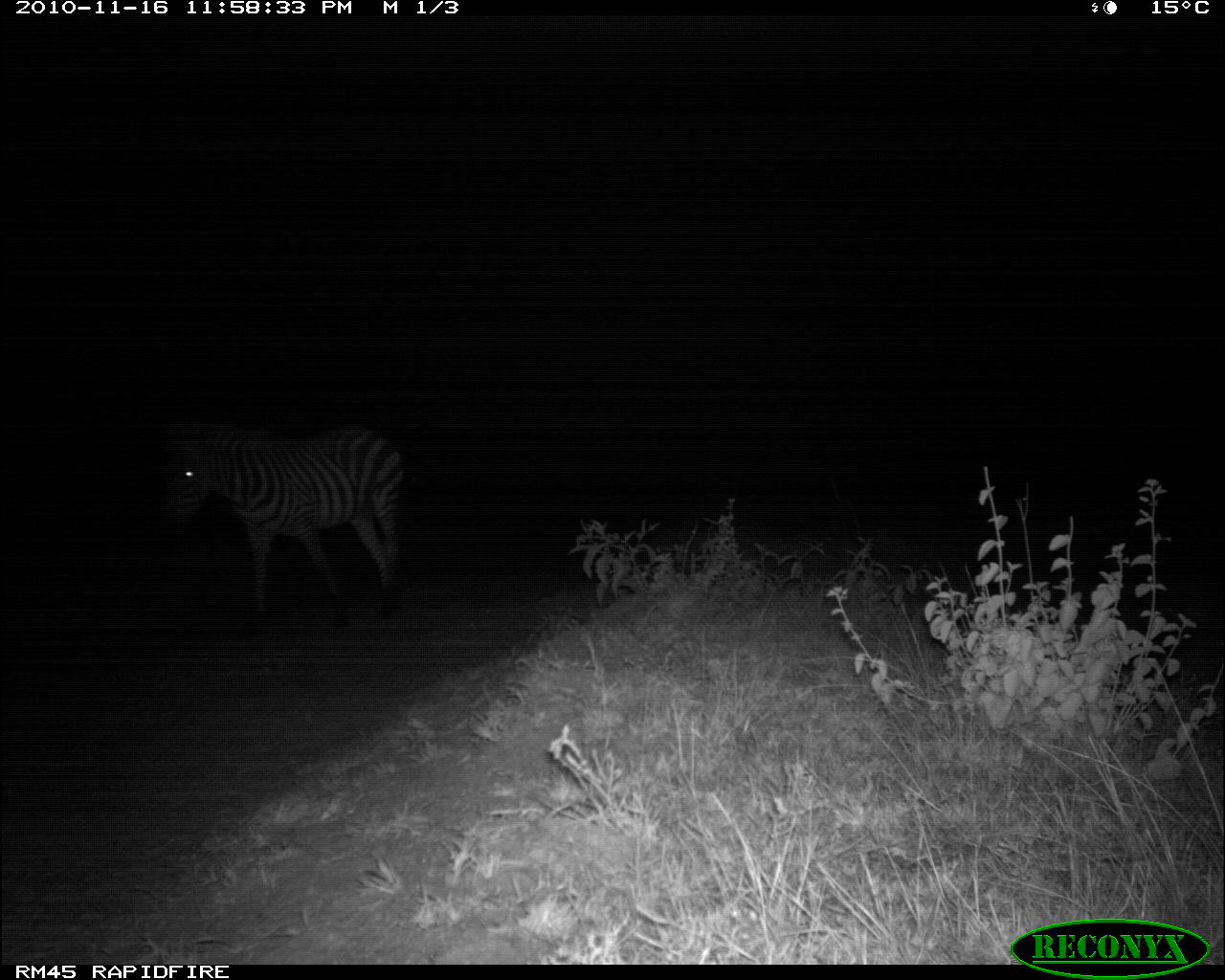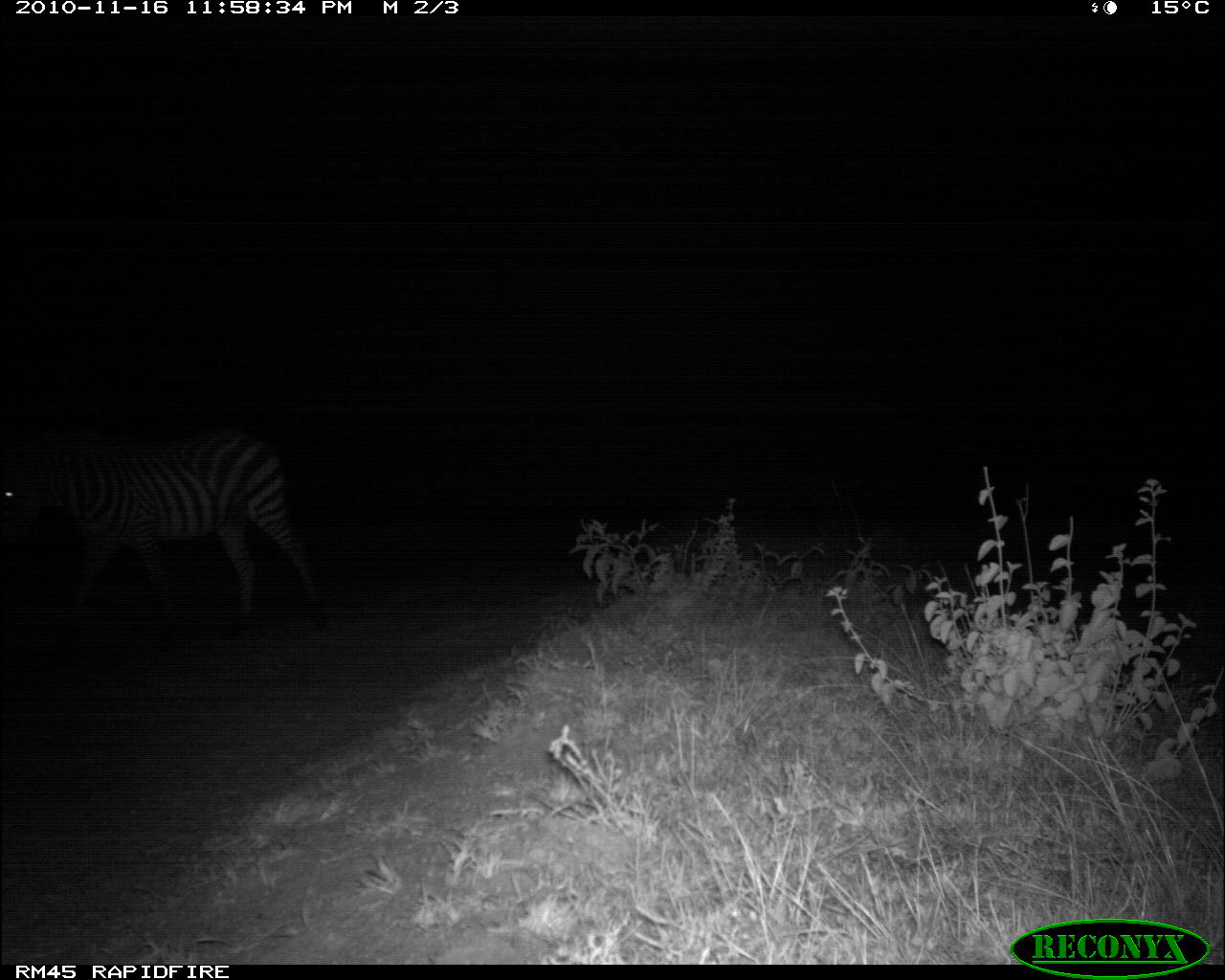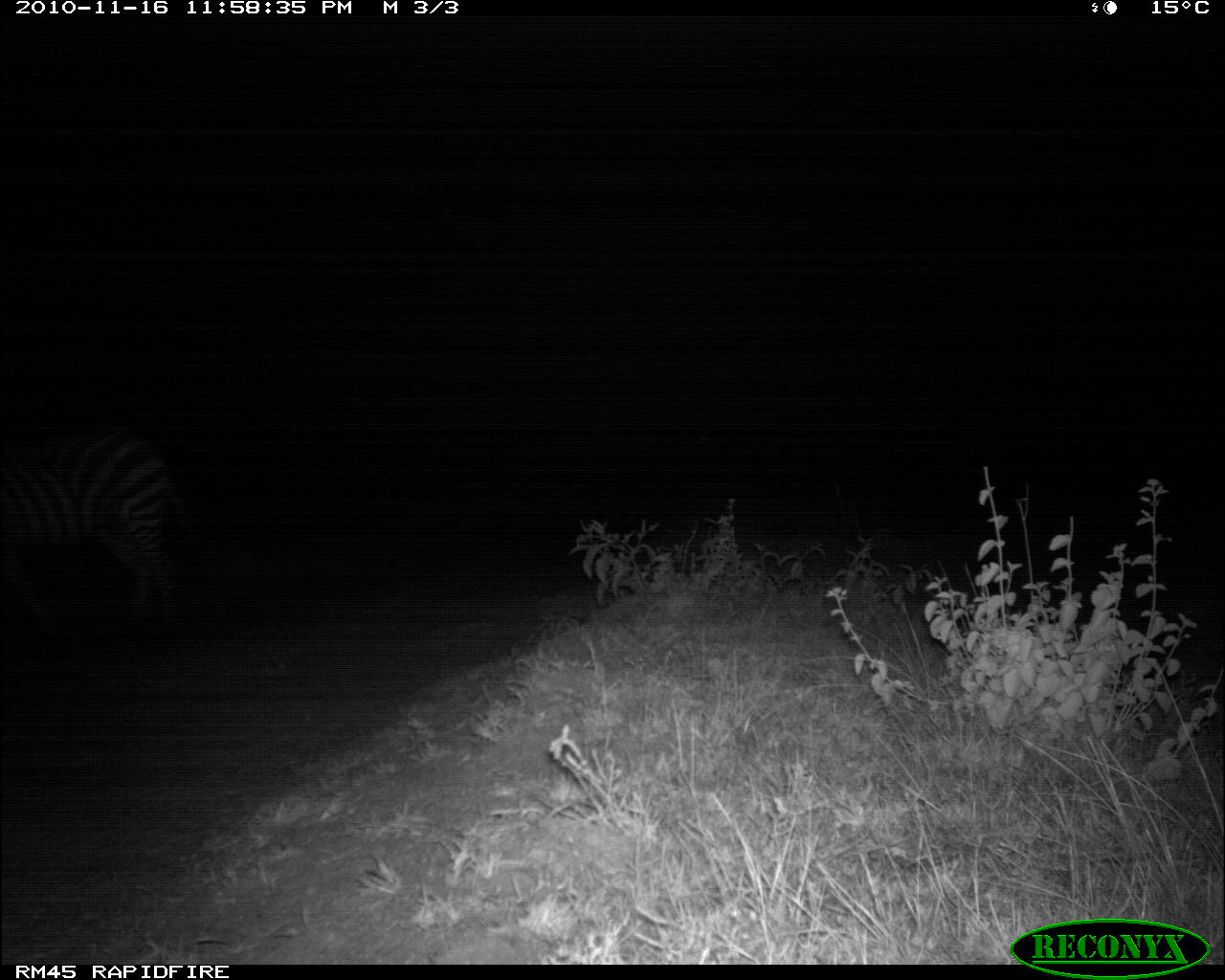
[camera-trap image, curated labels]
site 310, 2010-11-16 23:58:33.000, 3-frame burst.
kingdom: Animalia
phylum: Chordata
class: Mammalia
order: Perissodactyla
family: Equidae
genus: Equus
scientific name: Equus quagga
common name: plains zebra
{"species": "Equus quagga (plains zebra)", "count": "1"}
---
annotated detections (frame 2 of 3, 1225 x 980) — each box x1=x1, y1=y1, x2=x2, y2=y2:
equus quagga: x1=0, y1=428, x2=320, y2=627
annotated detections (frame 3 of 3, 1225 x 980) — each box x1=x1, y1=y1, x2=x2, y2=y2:
equus quagga: x1=0, y1=429, x2=191, y2=631